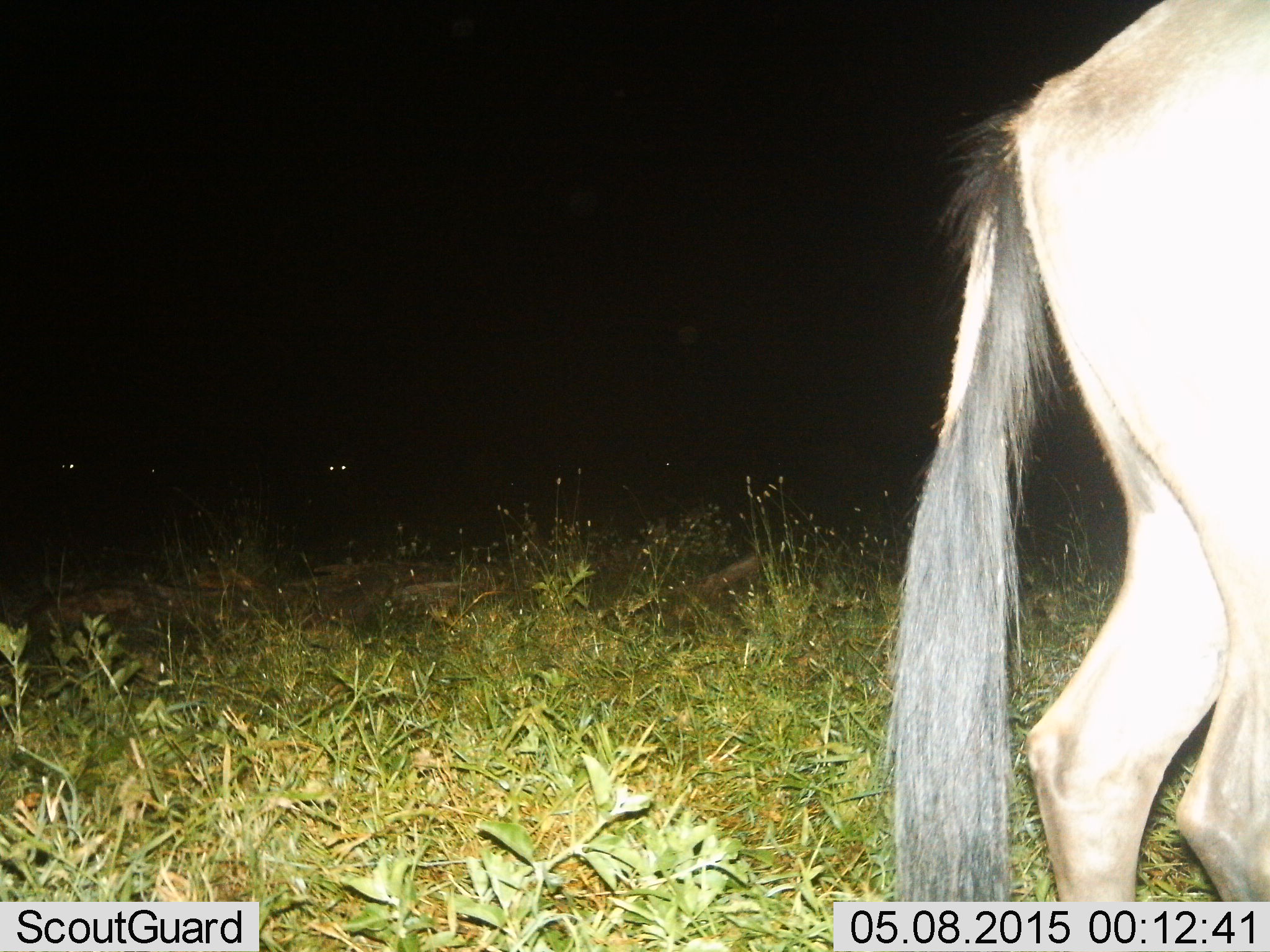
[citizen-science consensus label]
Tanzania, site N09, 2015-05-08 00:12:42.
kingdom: Animalia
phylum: Chordata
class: Mammalia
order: Artiodactyla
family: Bovidae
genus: Connochaetes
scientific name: Connochaetes taurinus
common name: blue wildebeest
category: wildebeest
Wildebeest (blue wildebeest) (Connochaetes taurinus), count 1. Behavior (volunteer vote fractions): standing 60%, resting 0%, moving 40%, interacting 0%. Young present (vote fraction): 0%. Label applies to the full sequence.